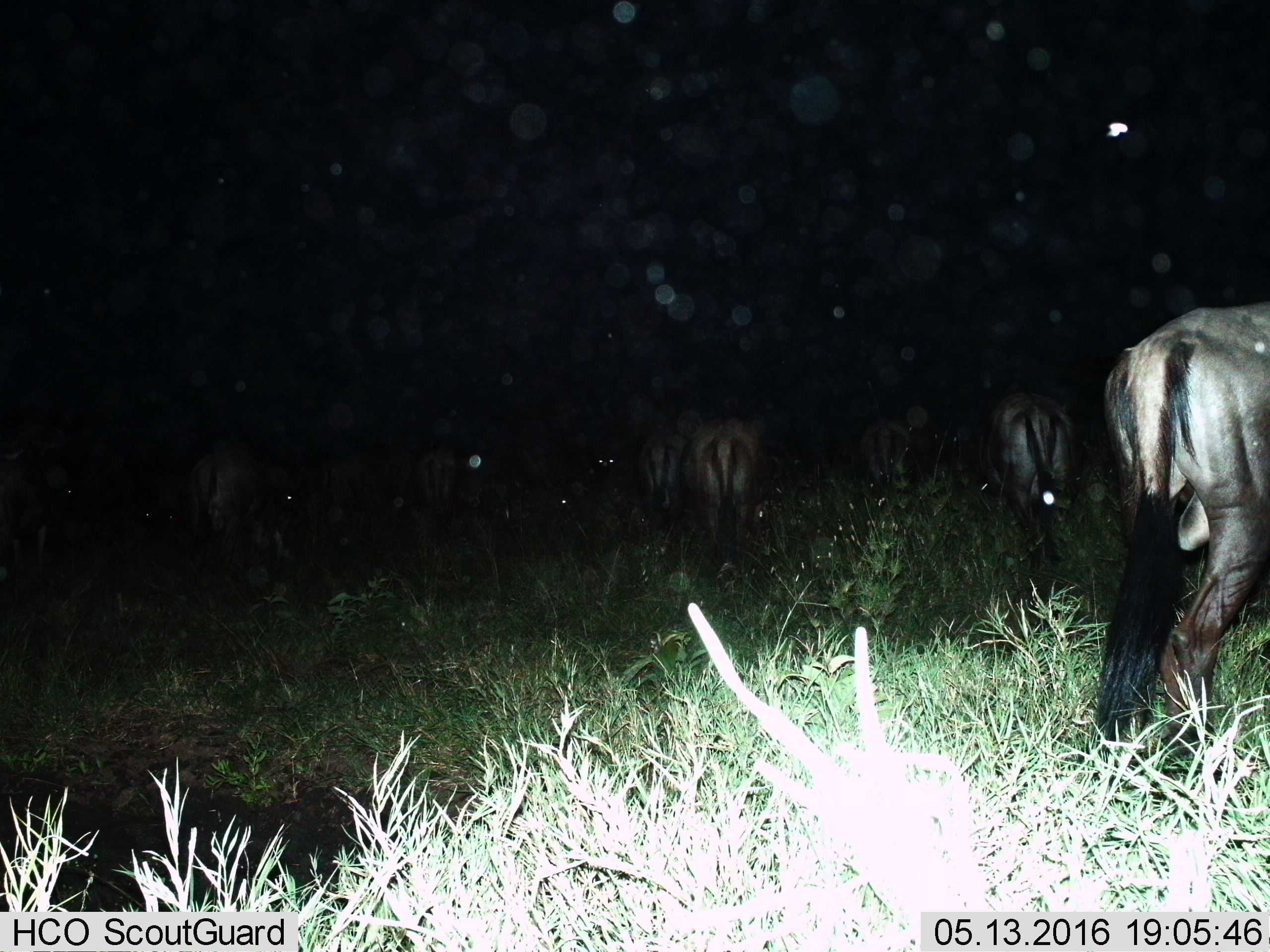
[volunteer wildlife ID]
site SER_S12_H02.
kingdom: Animalia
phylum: Chordata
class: Mammalia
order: Artiodactyla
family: Bovidae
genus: Connochaetes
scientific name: Connochaetes taurinus taurinus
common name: blue wildebeest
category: wildebeestblue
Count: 10.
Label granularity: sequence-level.